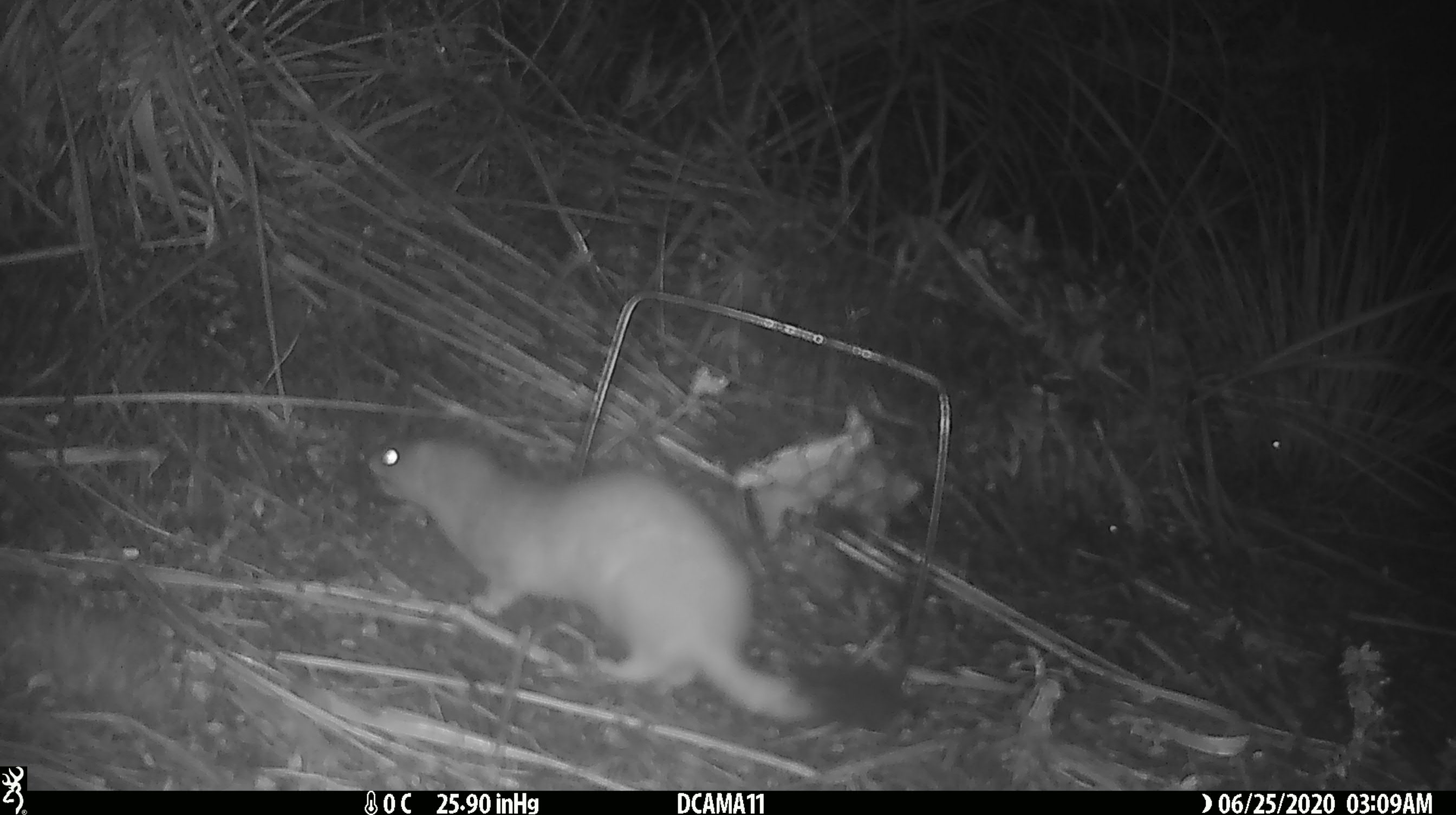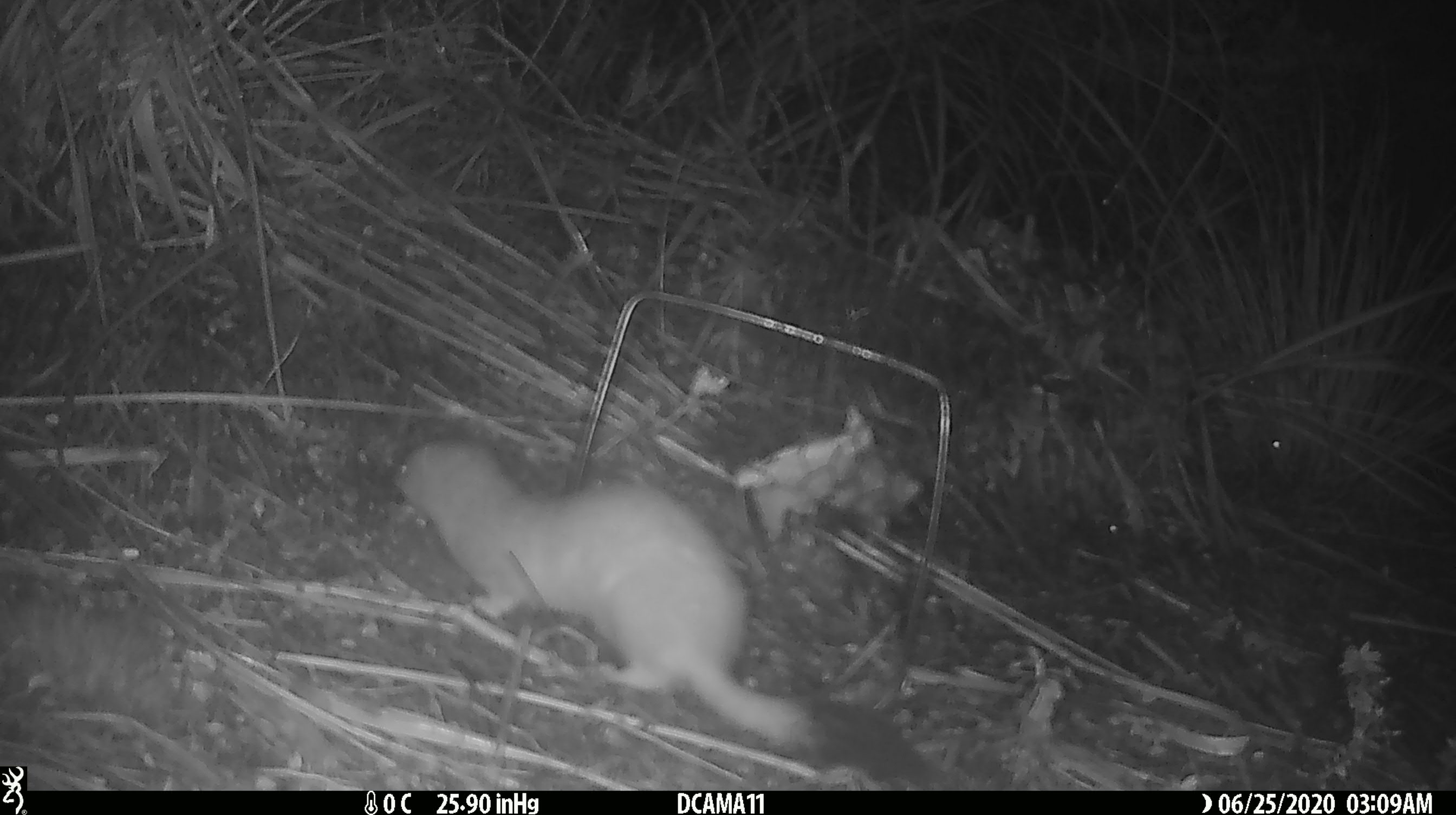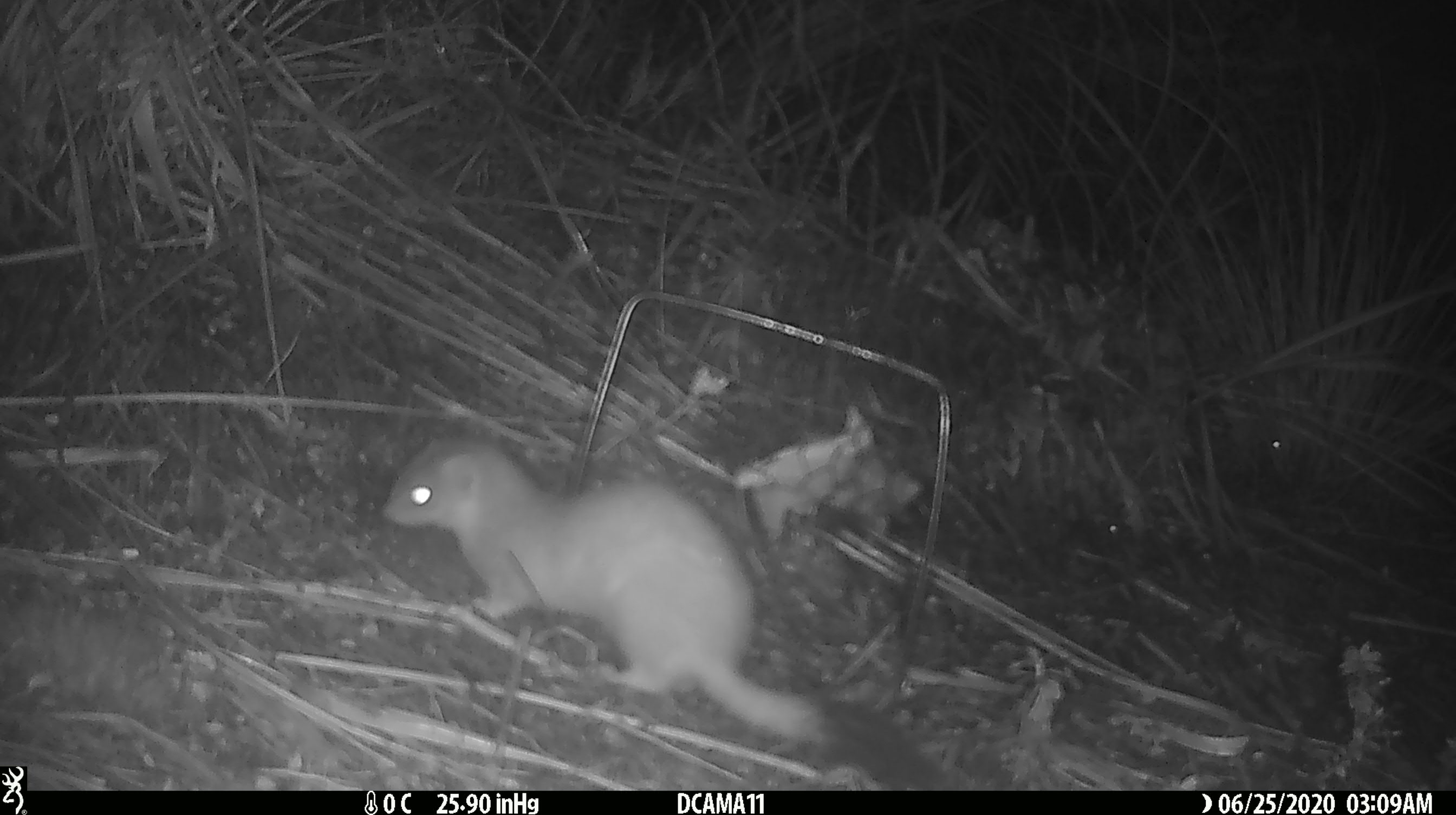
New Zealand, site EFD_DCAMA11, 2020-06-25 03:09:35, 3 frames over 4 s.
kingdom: Animalia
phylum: Chordata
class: Mammalia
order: Carnivora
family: Mustelidae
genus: Mustela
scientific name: Mustela erminea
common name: stoat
Stoat (Mustela erminea).